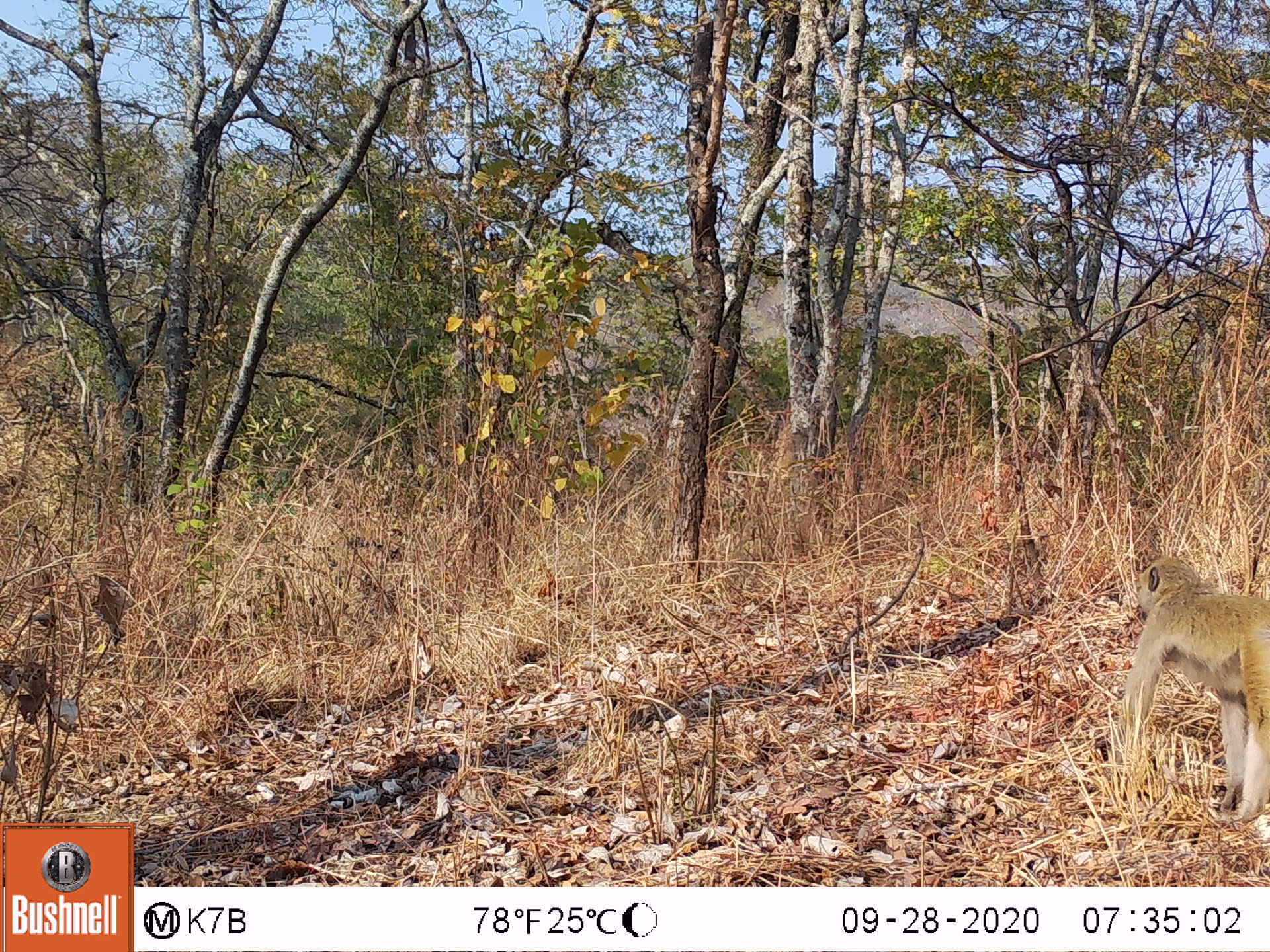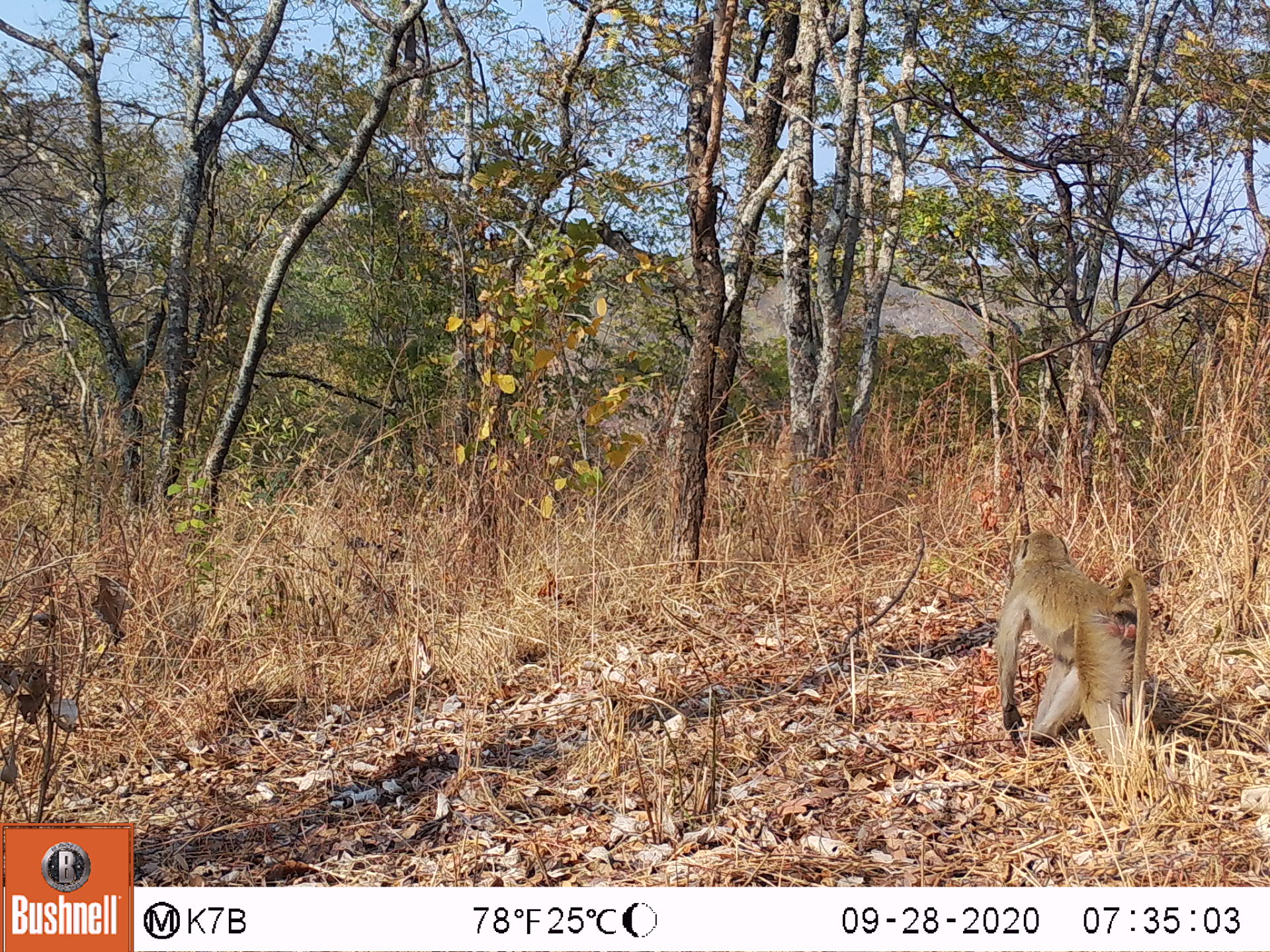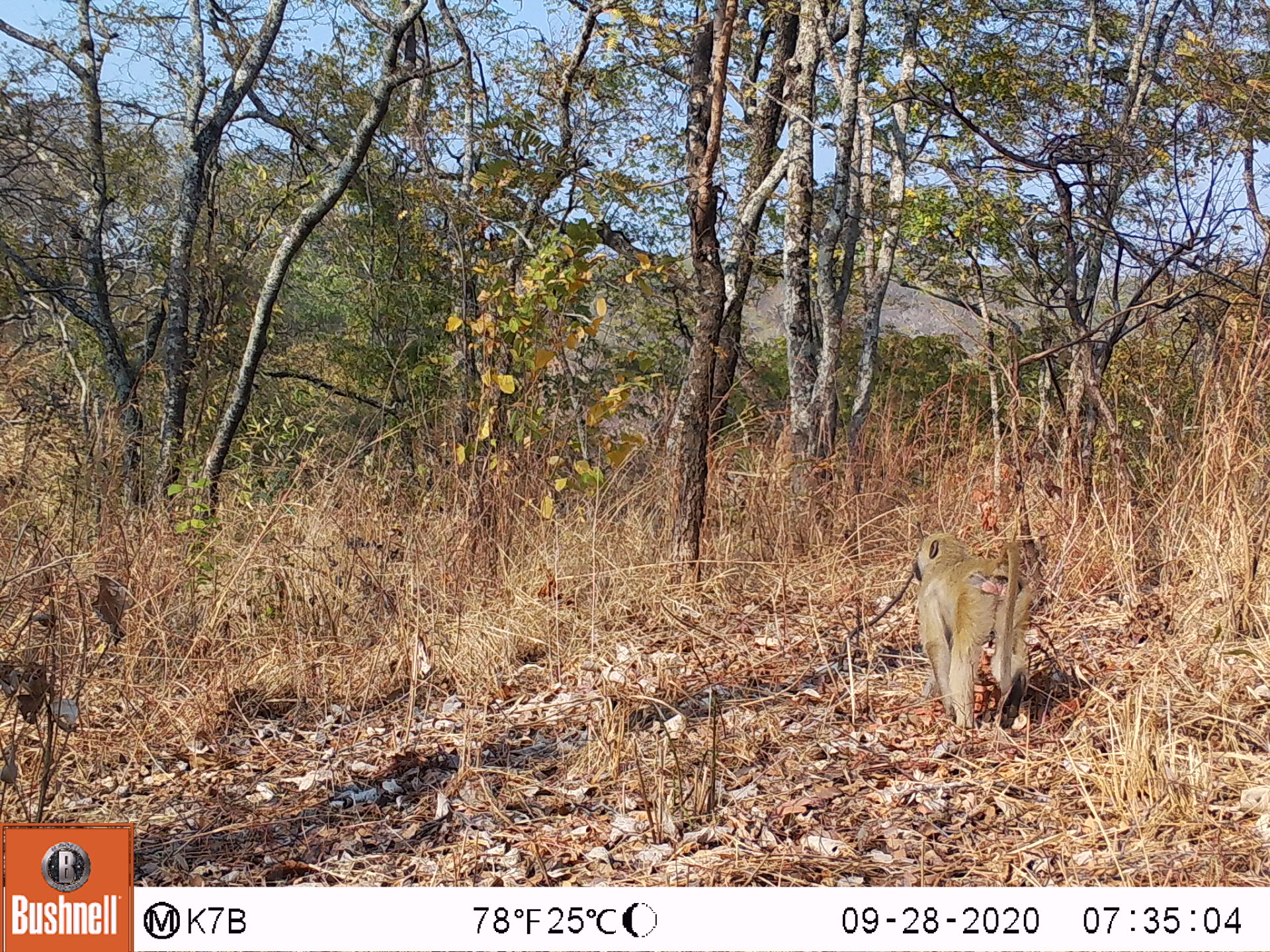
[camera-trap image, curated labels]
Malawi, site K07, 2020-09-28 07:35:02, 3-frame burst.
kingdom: Animalia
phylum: Chordata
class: Mammalia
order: Primates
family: Cercopithecidae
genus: Papio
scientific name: Papio cynocephalus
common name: yellow baboon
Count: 1.